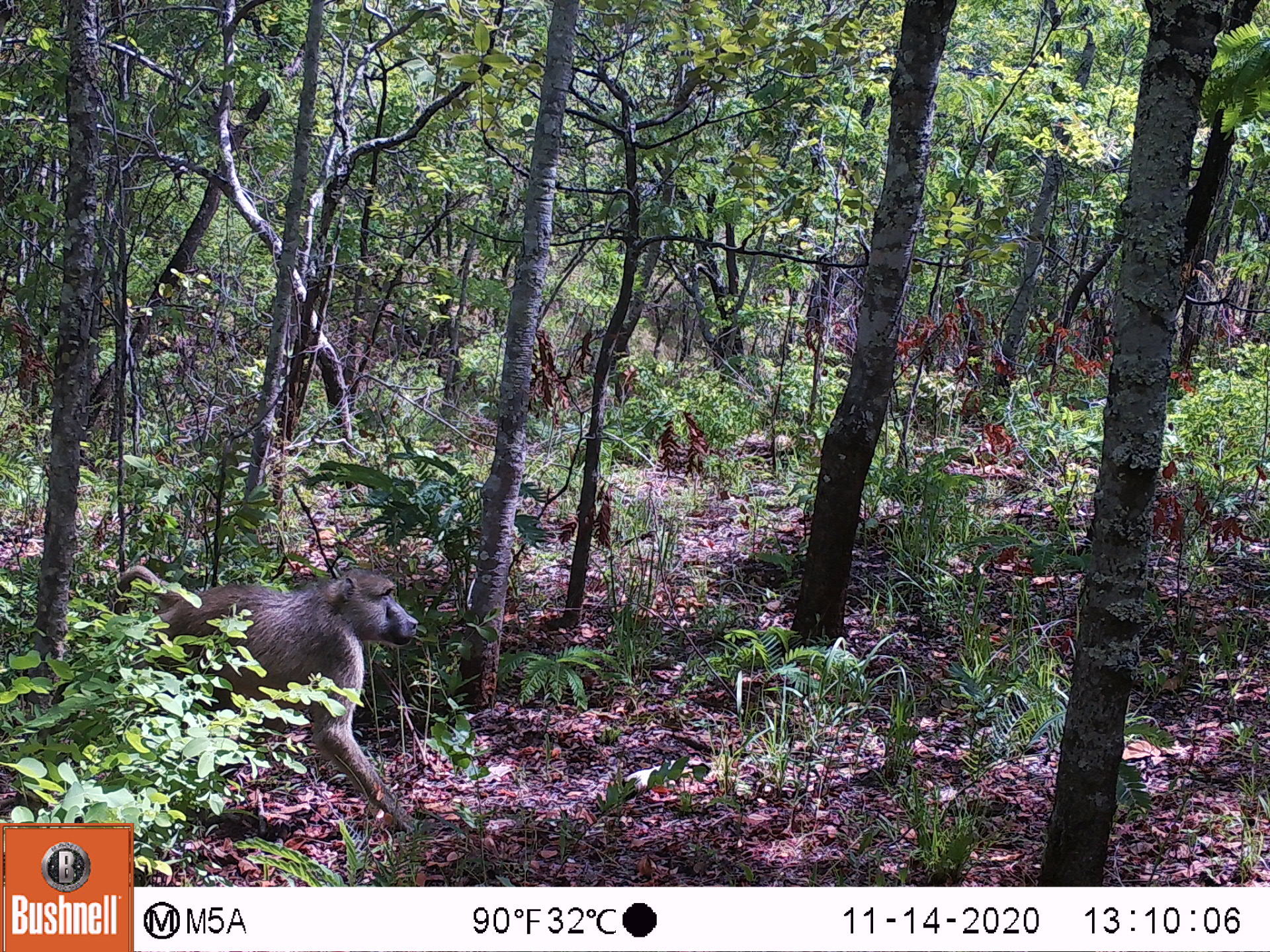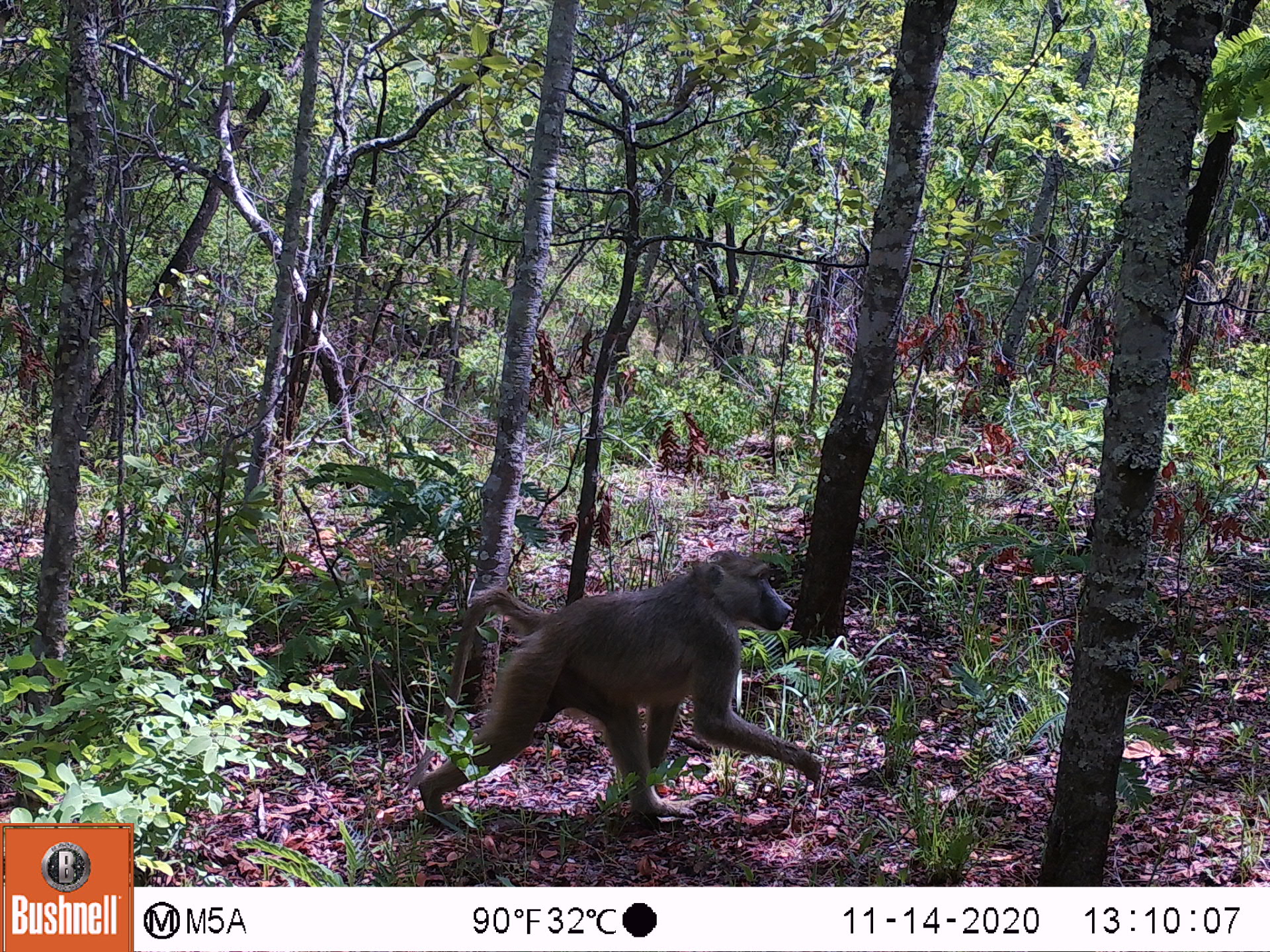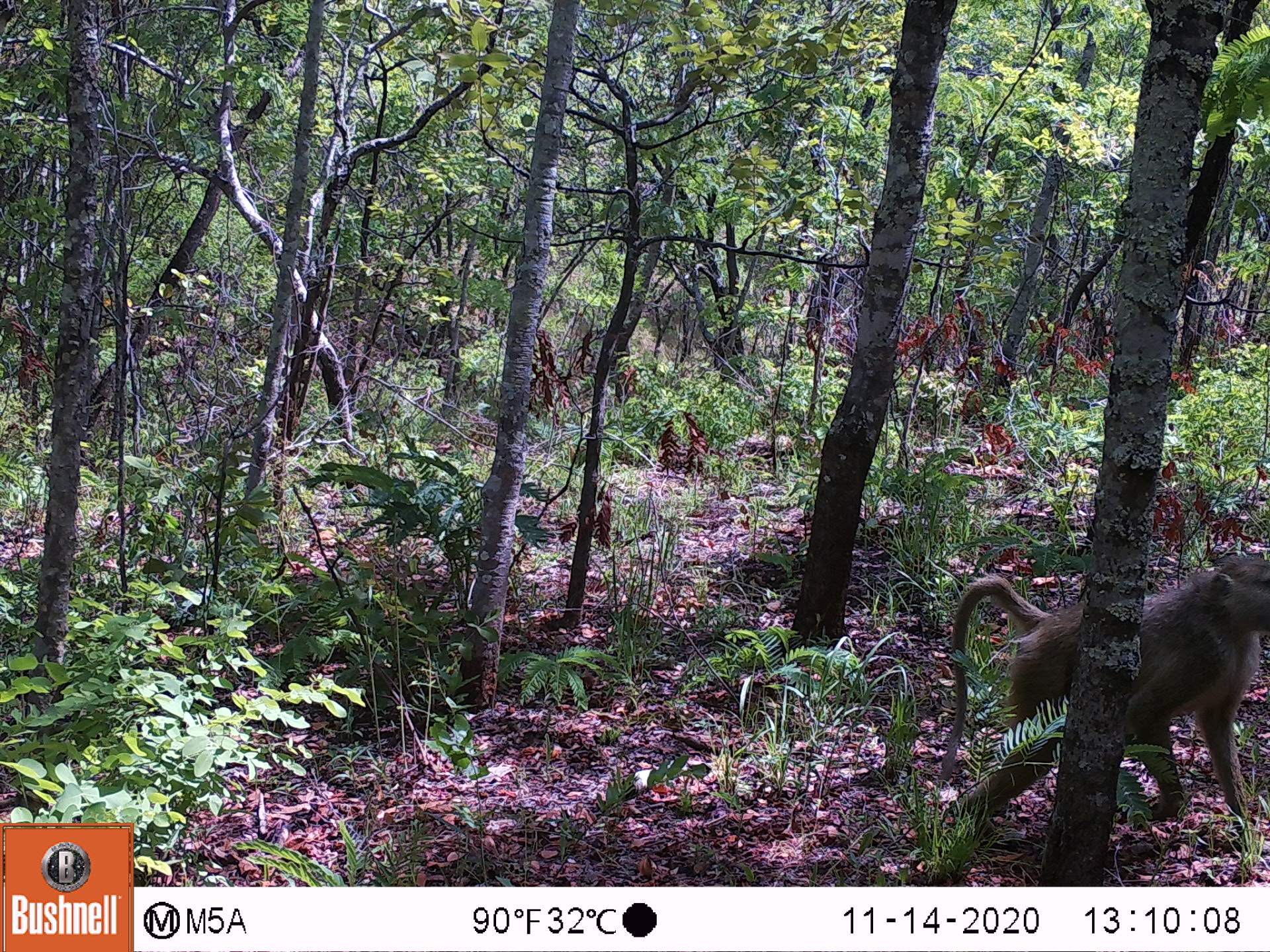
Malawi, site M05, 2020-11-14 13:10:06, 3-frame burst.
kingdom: Animalia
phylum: Chordata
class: Mammalia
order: Primates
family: Cercopithecidae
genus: Papio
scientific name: Papio cynocephalus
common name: yellow baboon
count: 1